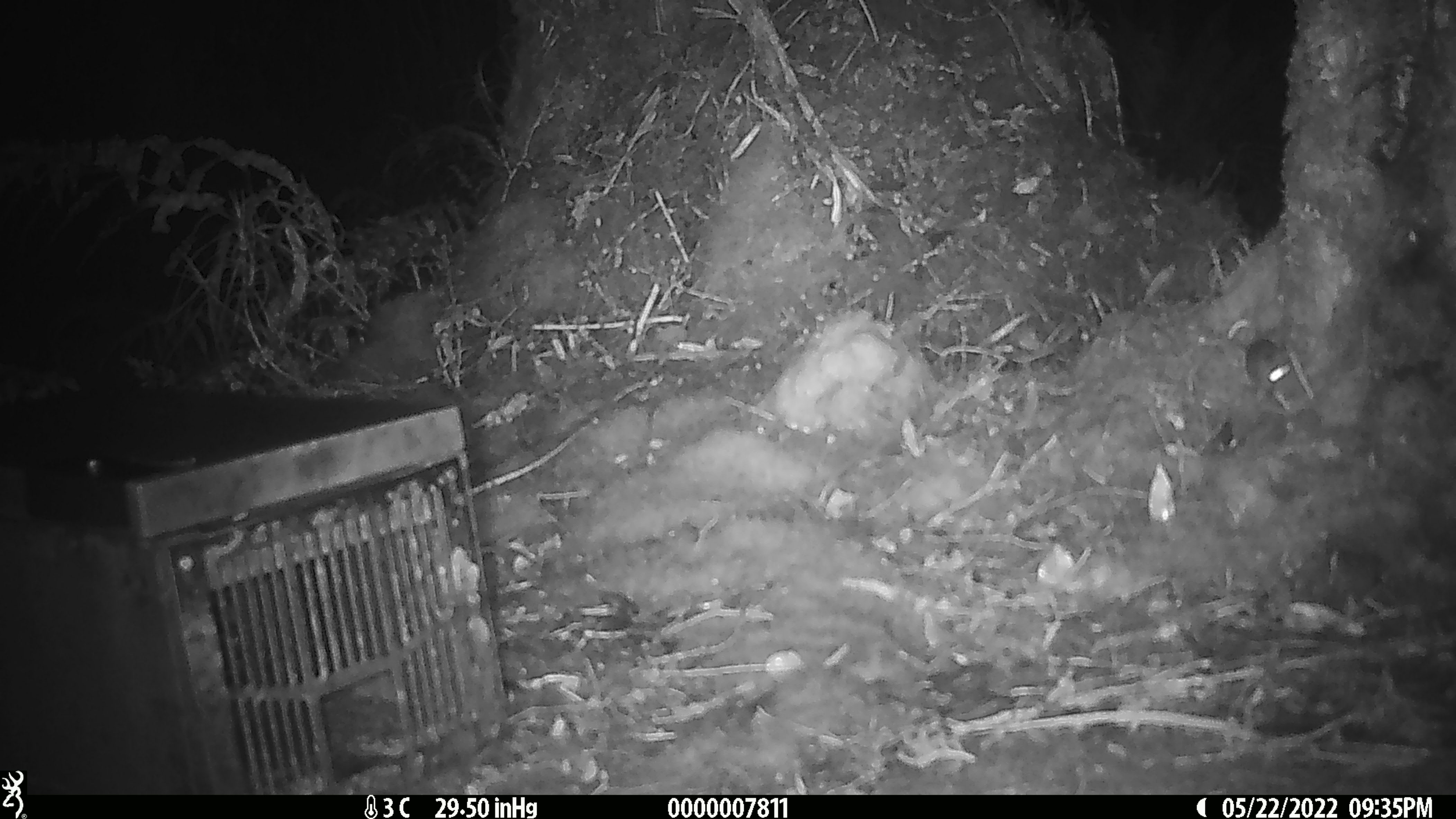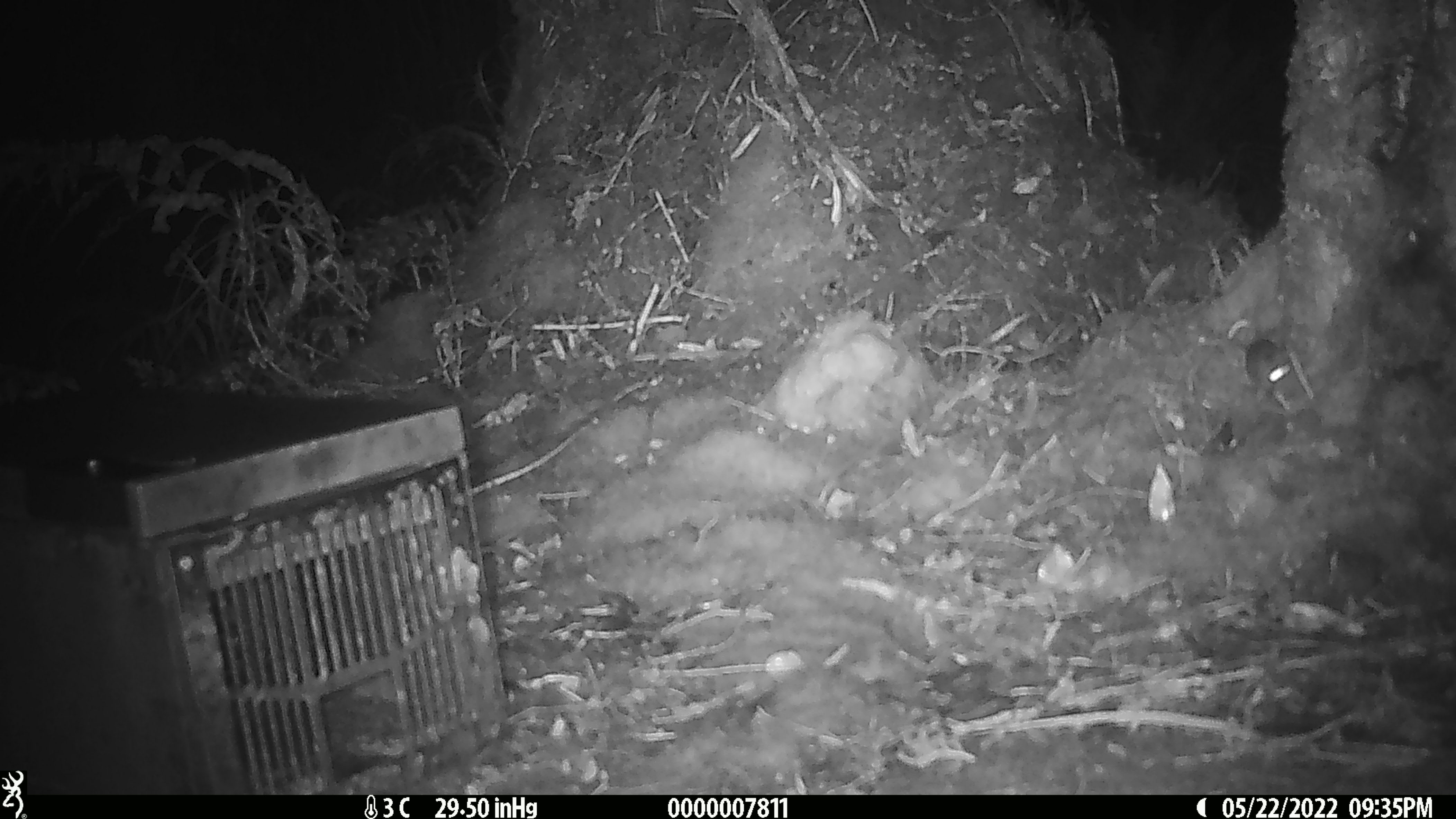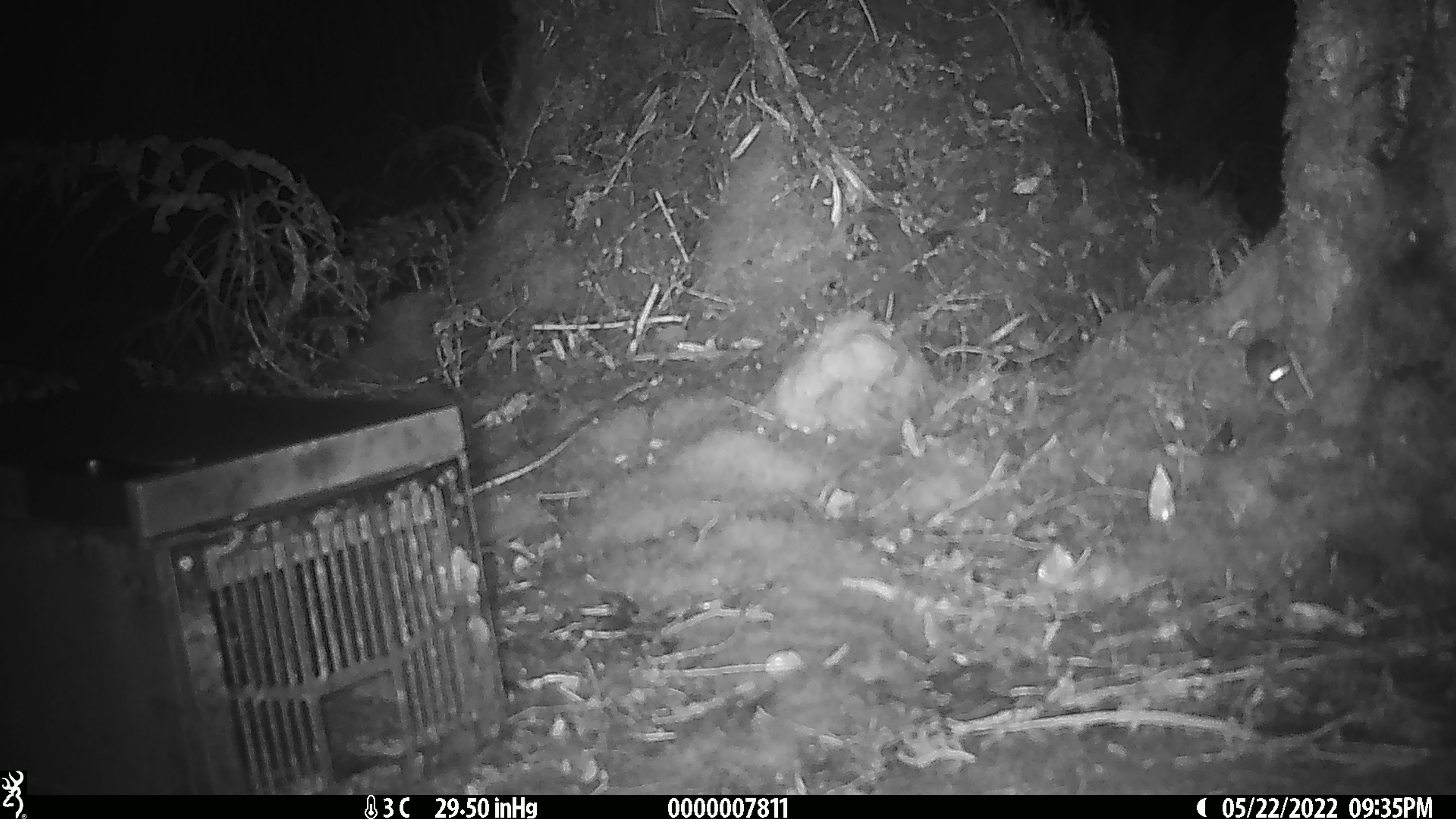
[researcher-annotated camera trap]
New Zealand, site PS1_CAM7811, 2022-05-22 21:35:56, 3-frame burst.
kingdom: Animalia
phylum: Chordata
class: Mammalia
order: Rodentia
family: Muridae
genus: Mus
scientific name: Mus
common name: mouse